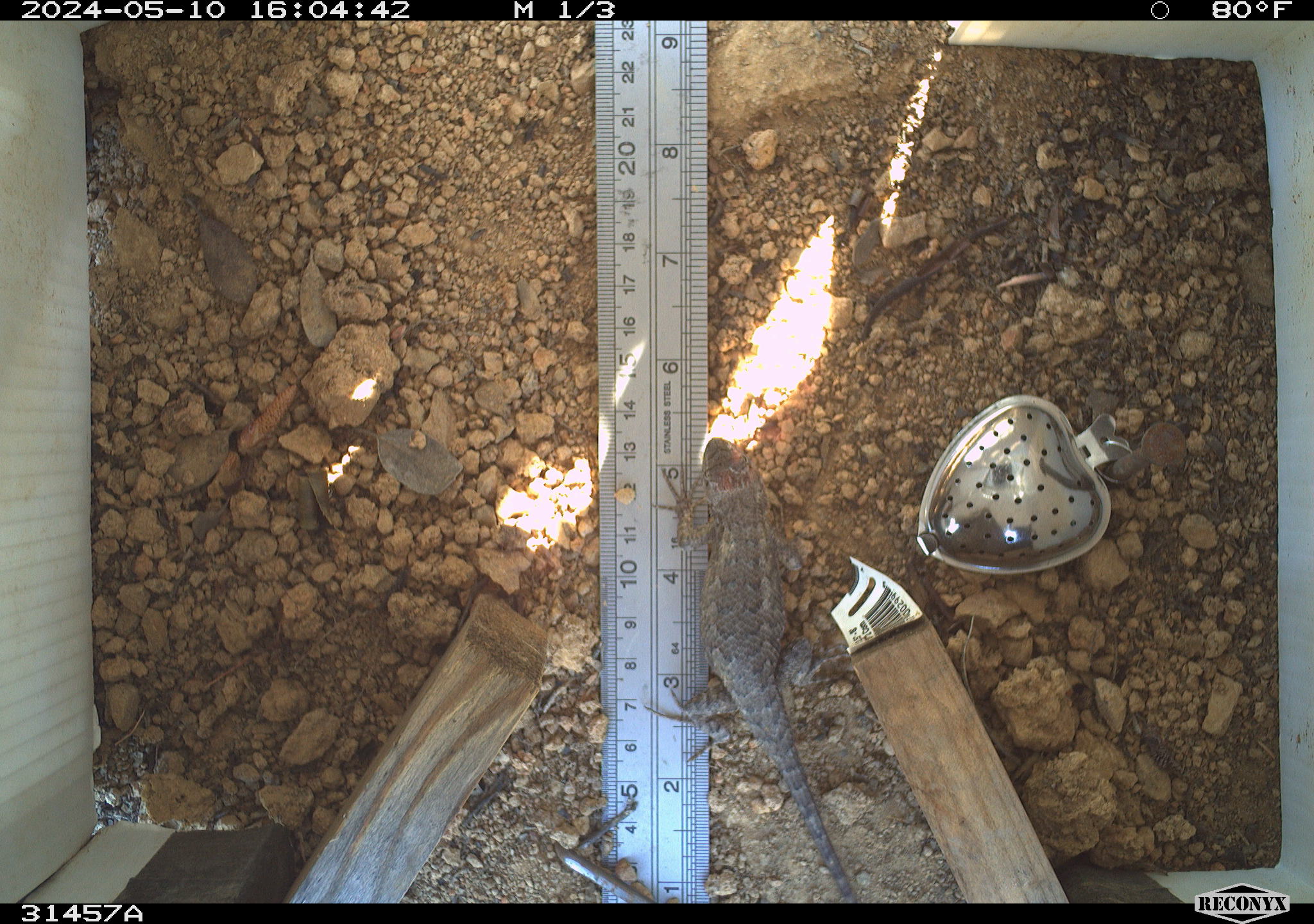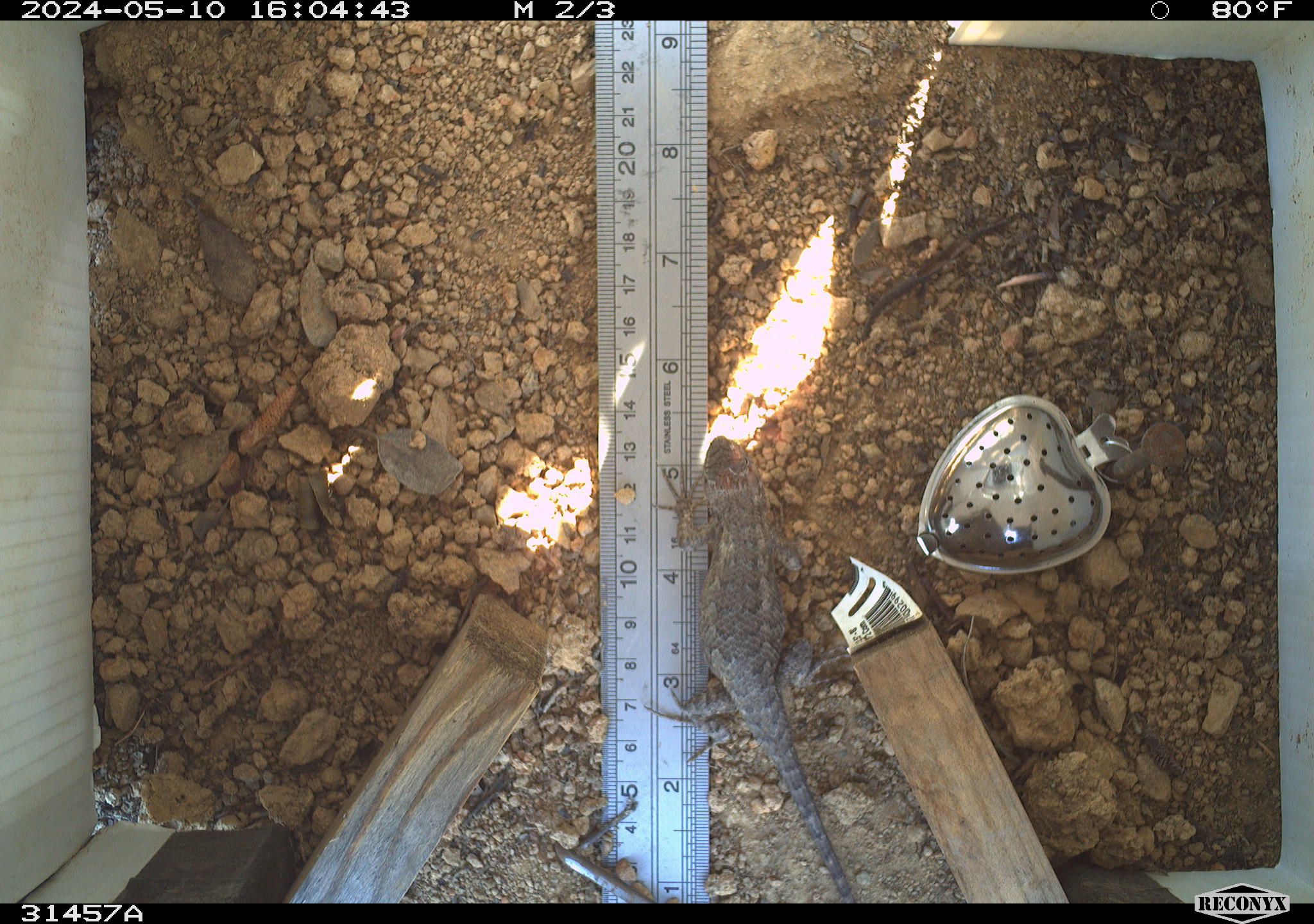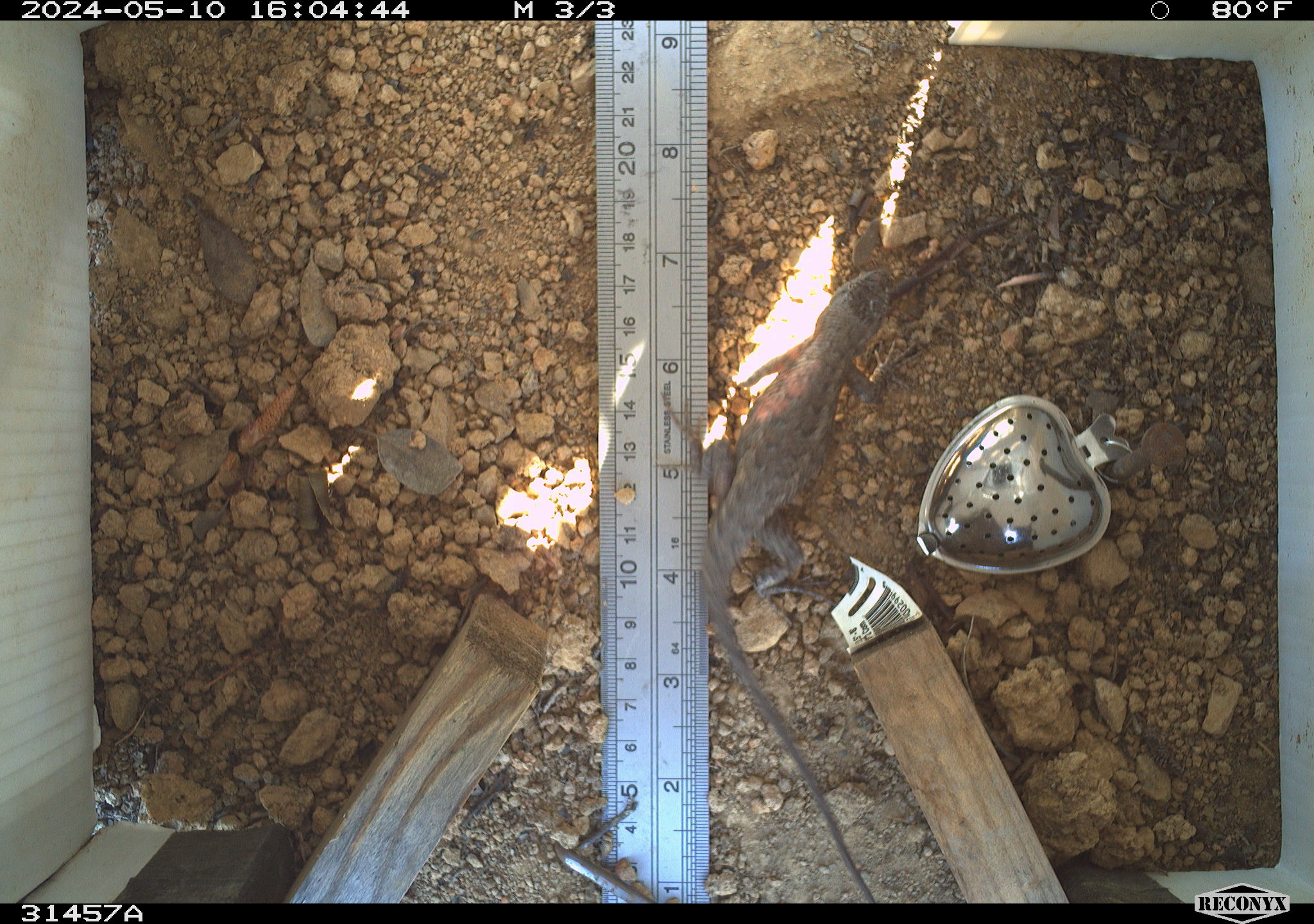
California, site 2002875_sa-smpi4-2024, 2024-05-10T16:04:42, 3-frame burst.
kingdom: Animalia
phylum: Chordata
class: Reptilia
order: Squamata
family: Phrynosomatidae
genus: Sceloporus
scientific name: Sceloporus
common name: spiny lizards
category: sceloporus species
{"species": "sceloporus species (spiny lizards) (Sceloporus)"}